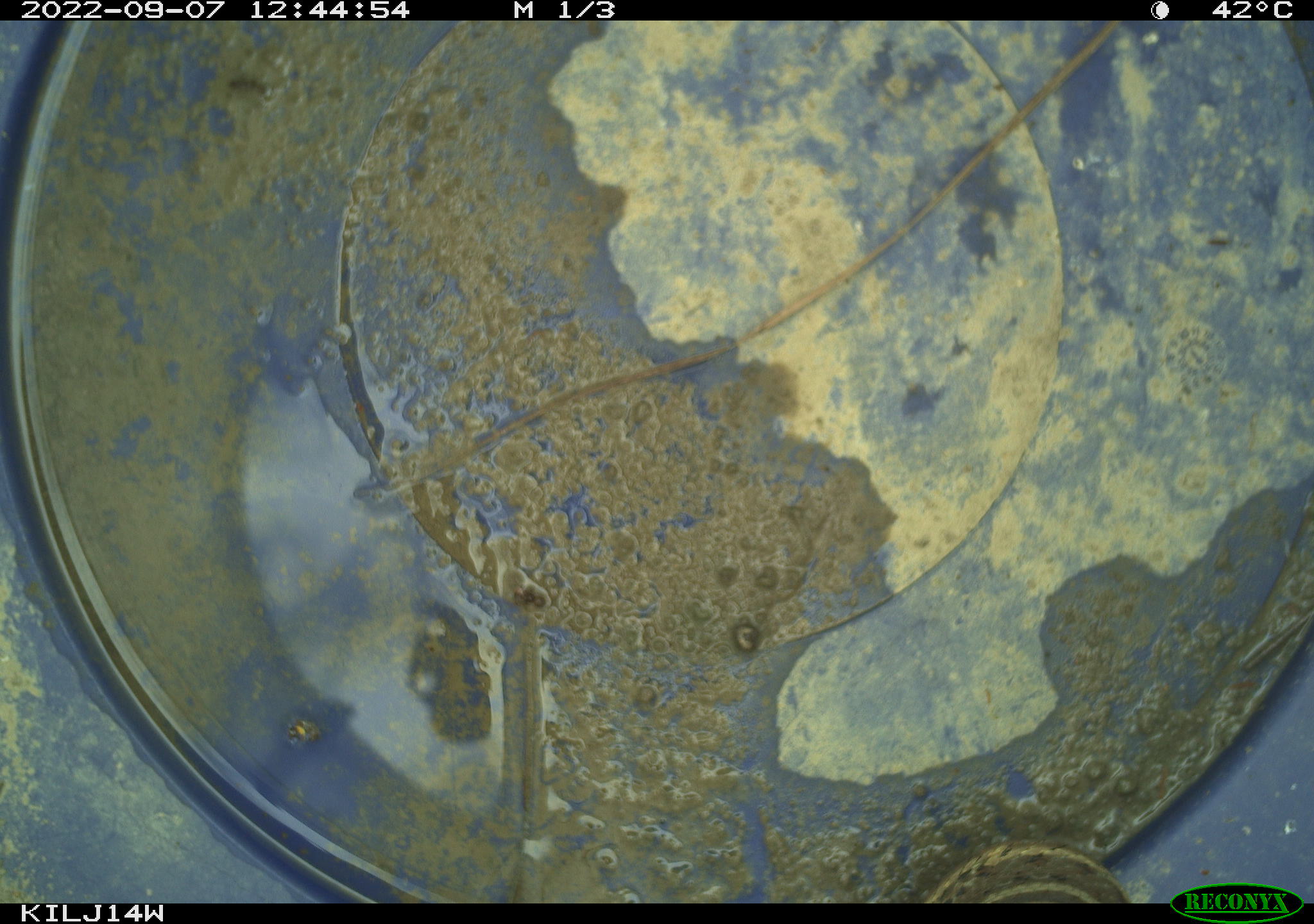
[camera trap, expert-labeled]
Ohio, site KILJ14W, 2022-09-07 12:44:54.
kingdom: Animalia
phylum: Chordata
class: Reptilia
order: Squamata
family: Colubridae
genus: Thamnophis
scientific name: Thamnophis sirtalis sirtalis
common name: eastern gartersnake